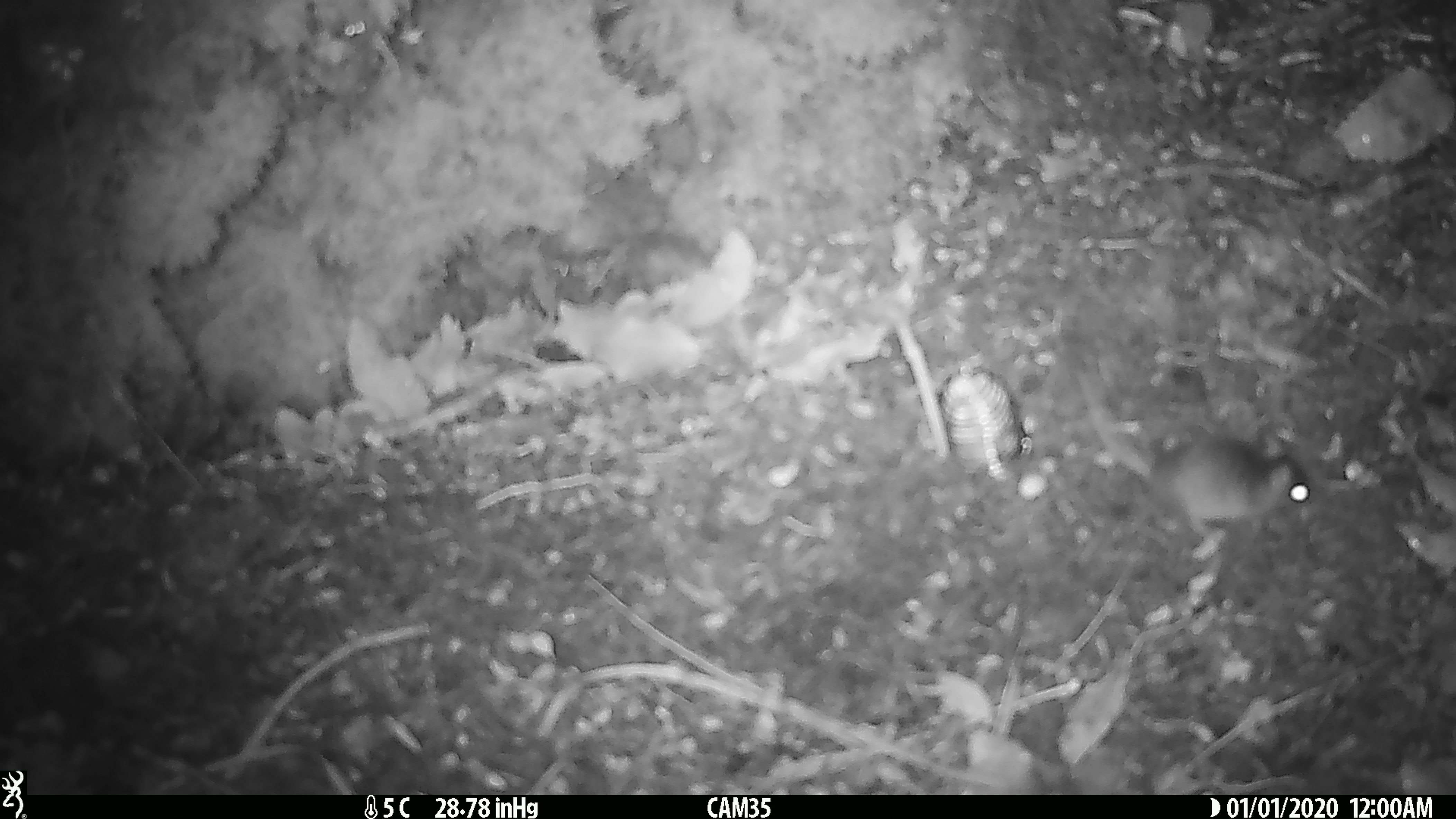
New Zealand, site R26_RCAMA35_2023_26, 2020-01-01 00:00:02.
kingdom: Animalia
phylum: Chordata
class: Mammalia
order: Rodentia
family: Muridae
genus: Mus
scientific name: Mus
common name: mouse